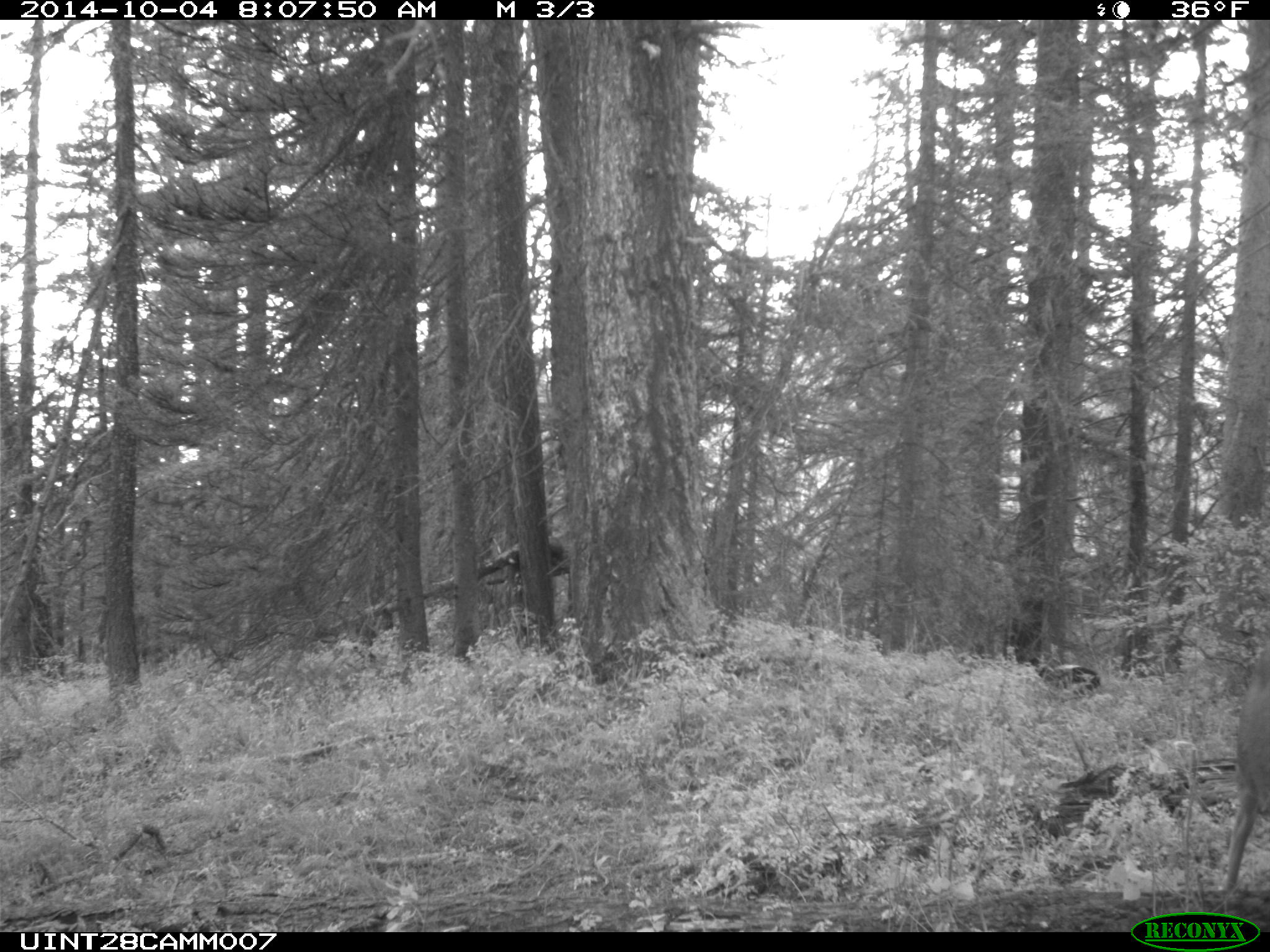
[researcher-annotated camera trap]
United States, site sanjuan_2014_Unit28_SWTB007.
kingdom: Animalia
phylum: Chordata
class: Mammalia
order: Artiodactyla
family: Cervidae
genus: Odocoileus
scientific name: Odocoileus hemionus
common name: mule deer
Odocoileus hemionus (mule deer).